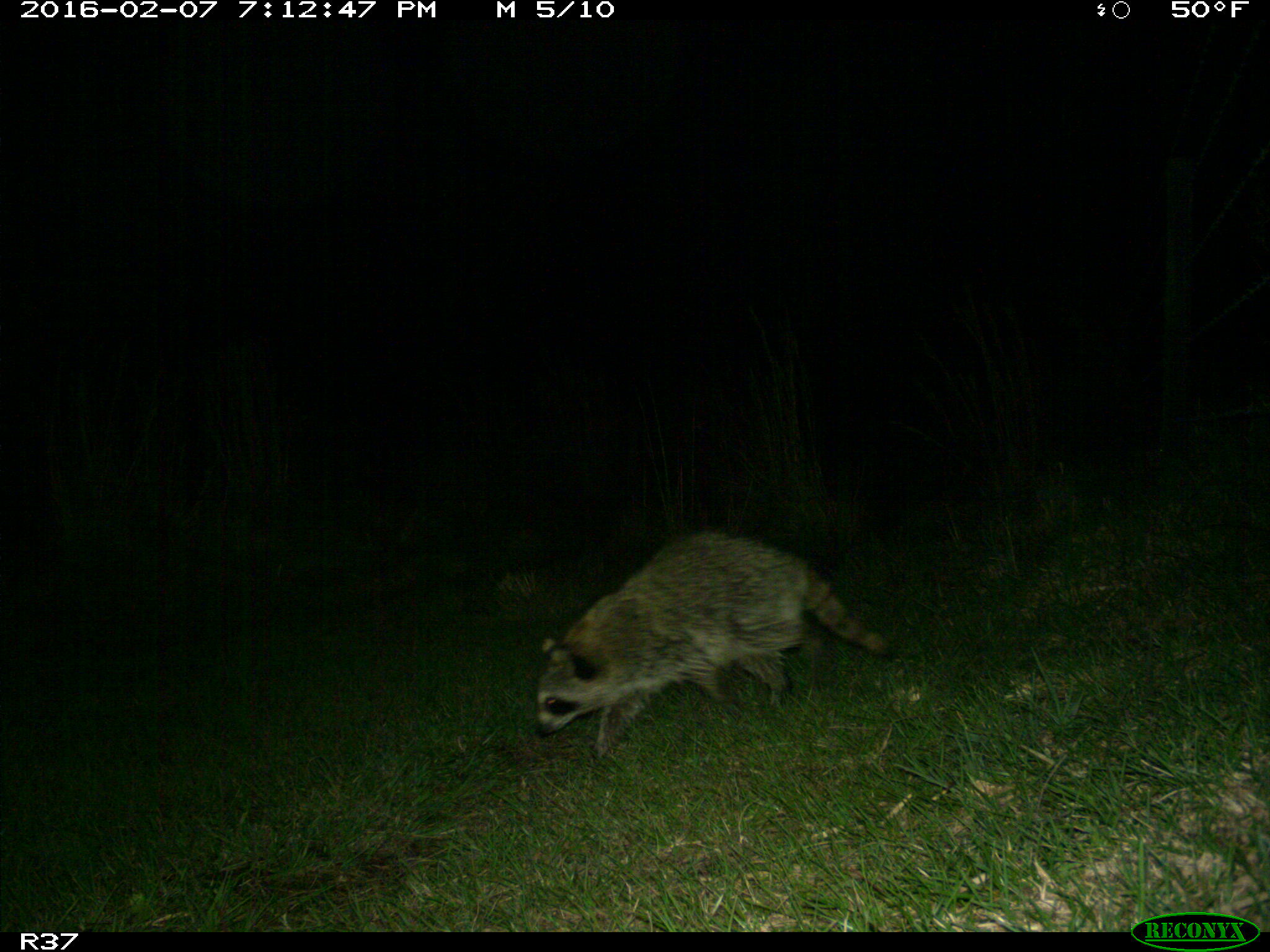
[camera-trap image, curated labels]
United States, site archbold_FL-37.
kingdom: Animalia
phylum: Chordata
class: Mammalia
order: Carnivora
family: Procyonidae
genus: Procyon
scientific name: Procyon lotor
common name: common raccoon